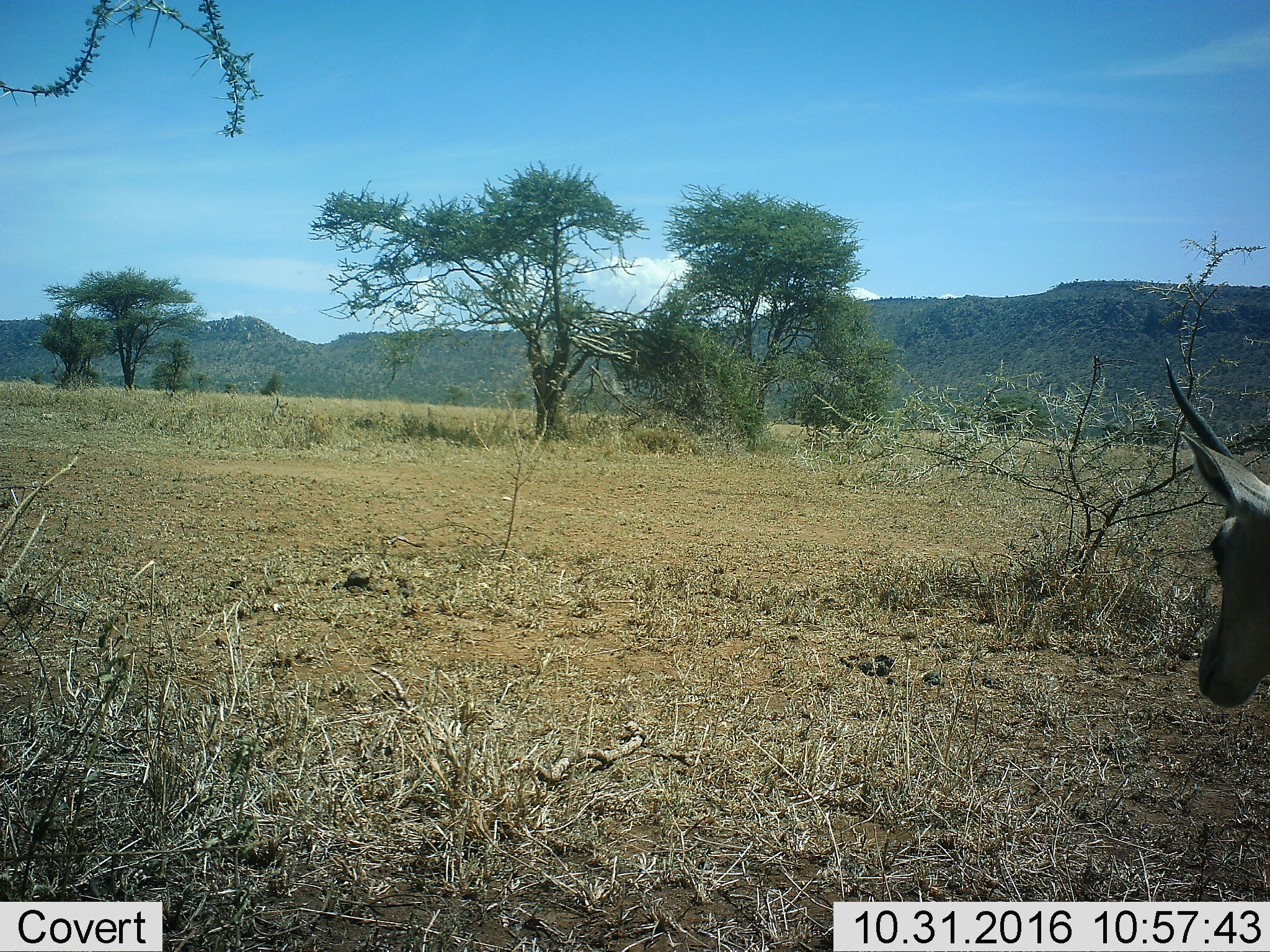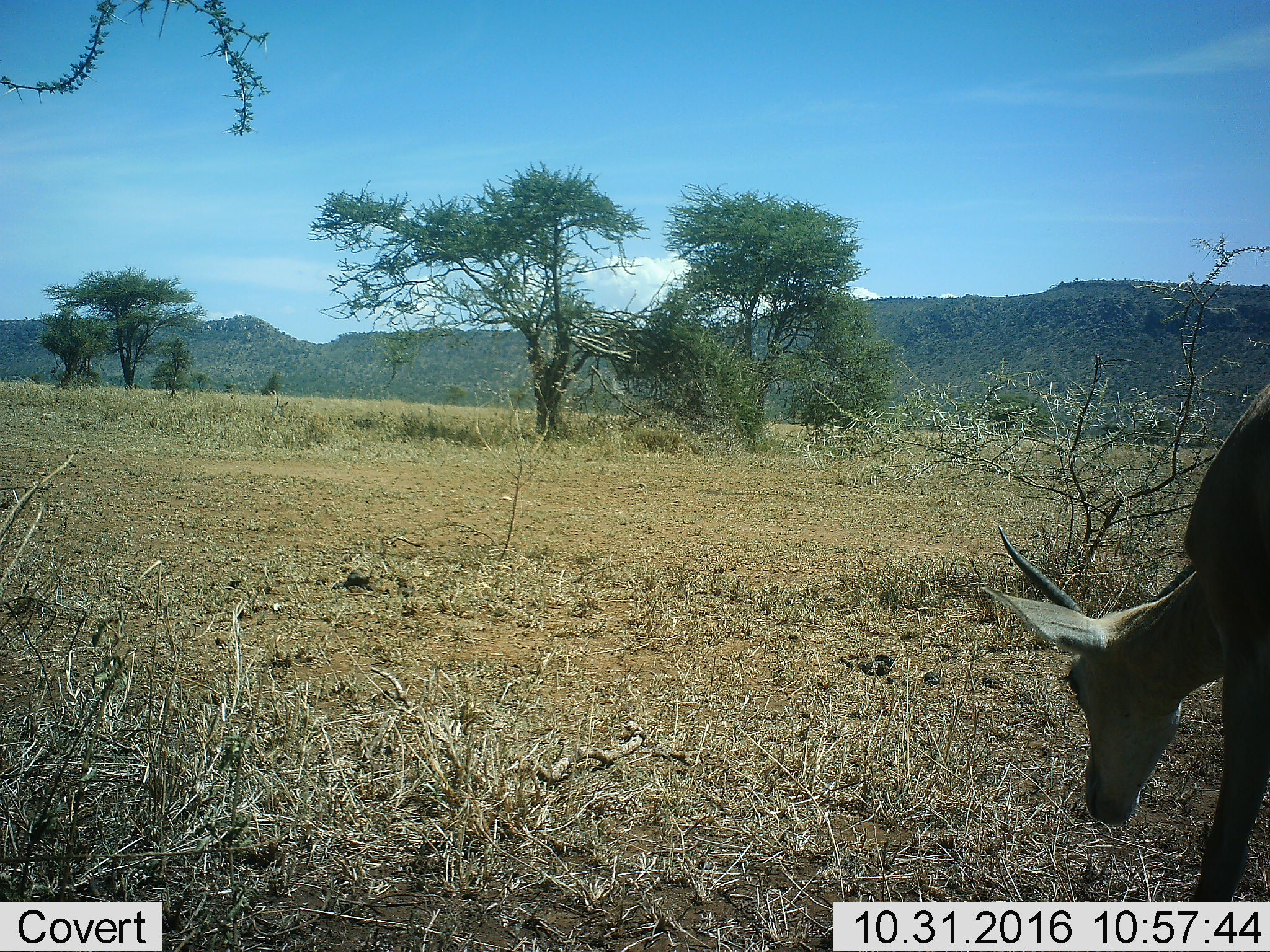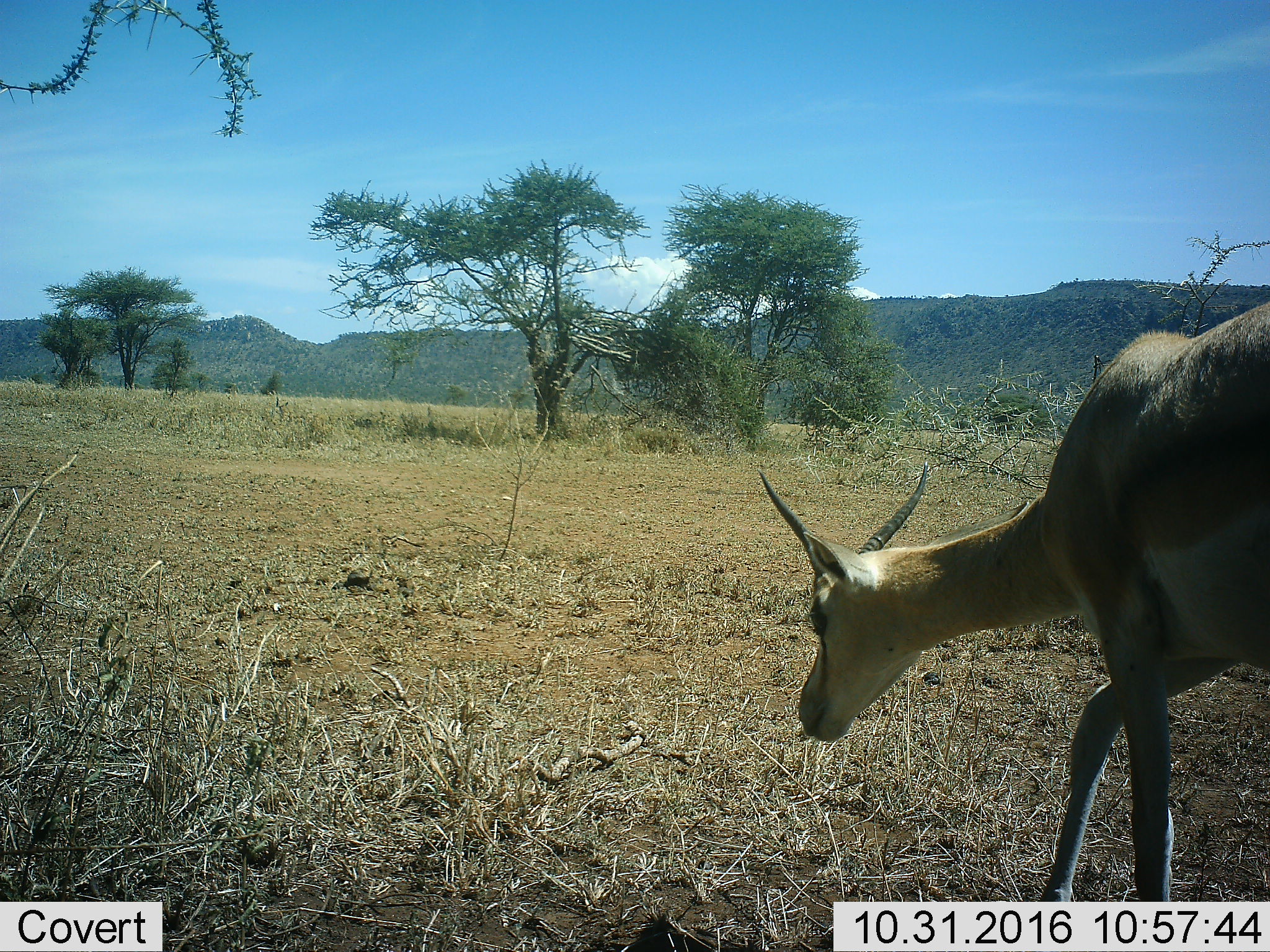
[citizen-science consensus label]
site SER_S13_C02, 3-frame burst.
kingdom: Animalia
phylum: Chordata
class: Mammalia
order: Artiodactyla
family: Bovidae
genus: Nanger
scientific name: Nanger granti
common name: grant's gazelle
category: gazellegrants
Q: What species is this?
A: Gazellegrants (grant's gazelle) (Nanger granti).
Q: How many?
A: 1.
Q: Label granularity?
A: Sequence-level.